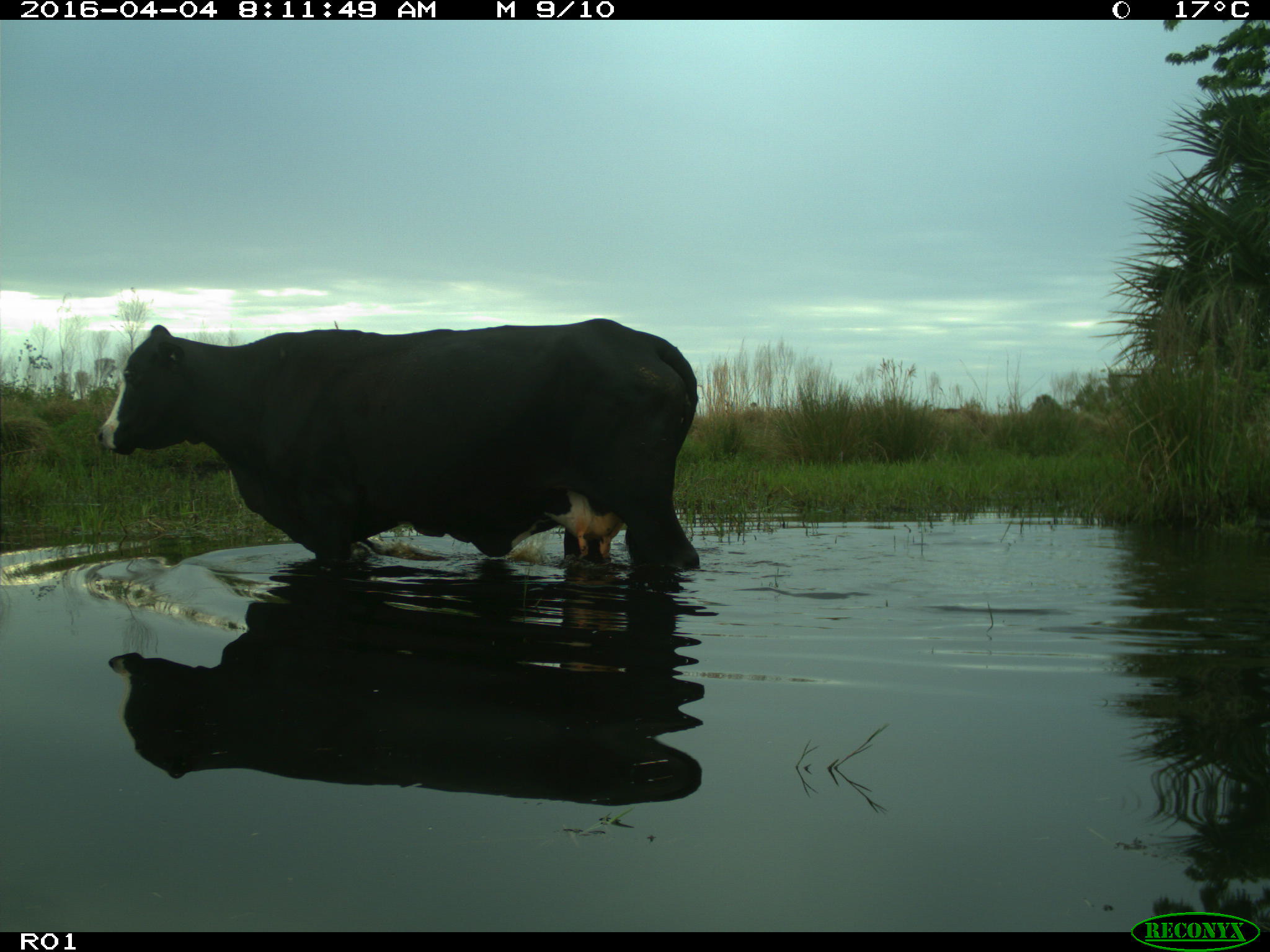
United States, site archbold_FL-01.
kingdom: Animalia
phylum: Chordata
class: Mammalia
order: Artiodactyla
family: Bovidae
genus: Bos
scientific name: Bos taurus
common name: domestic cow